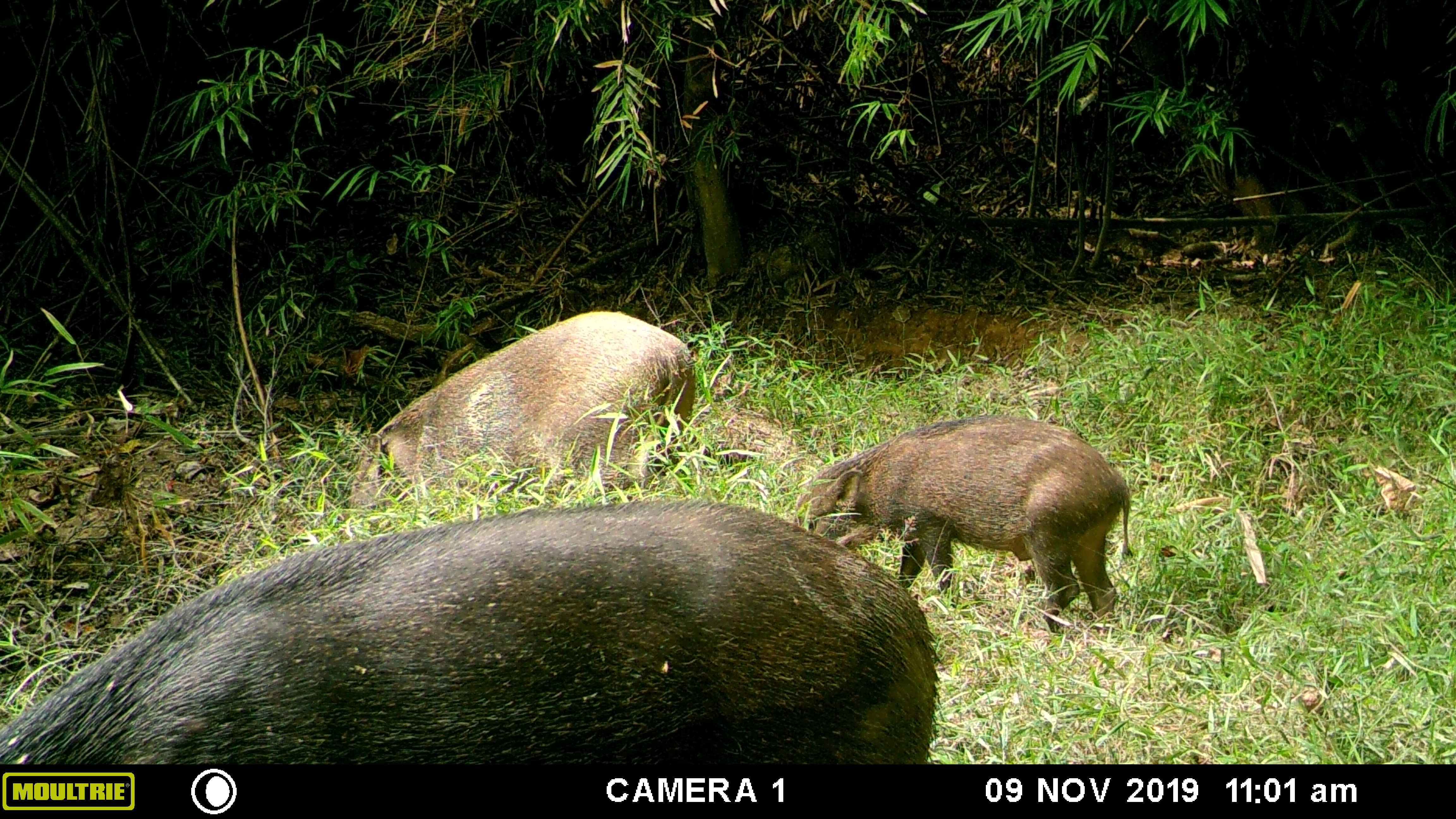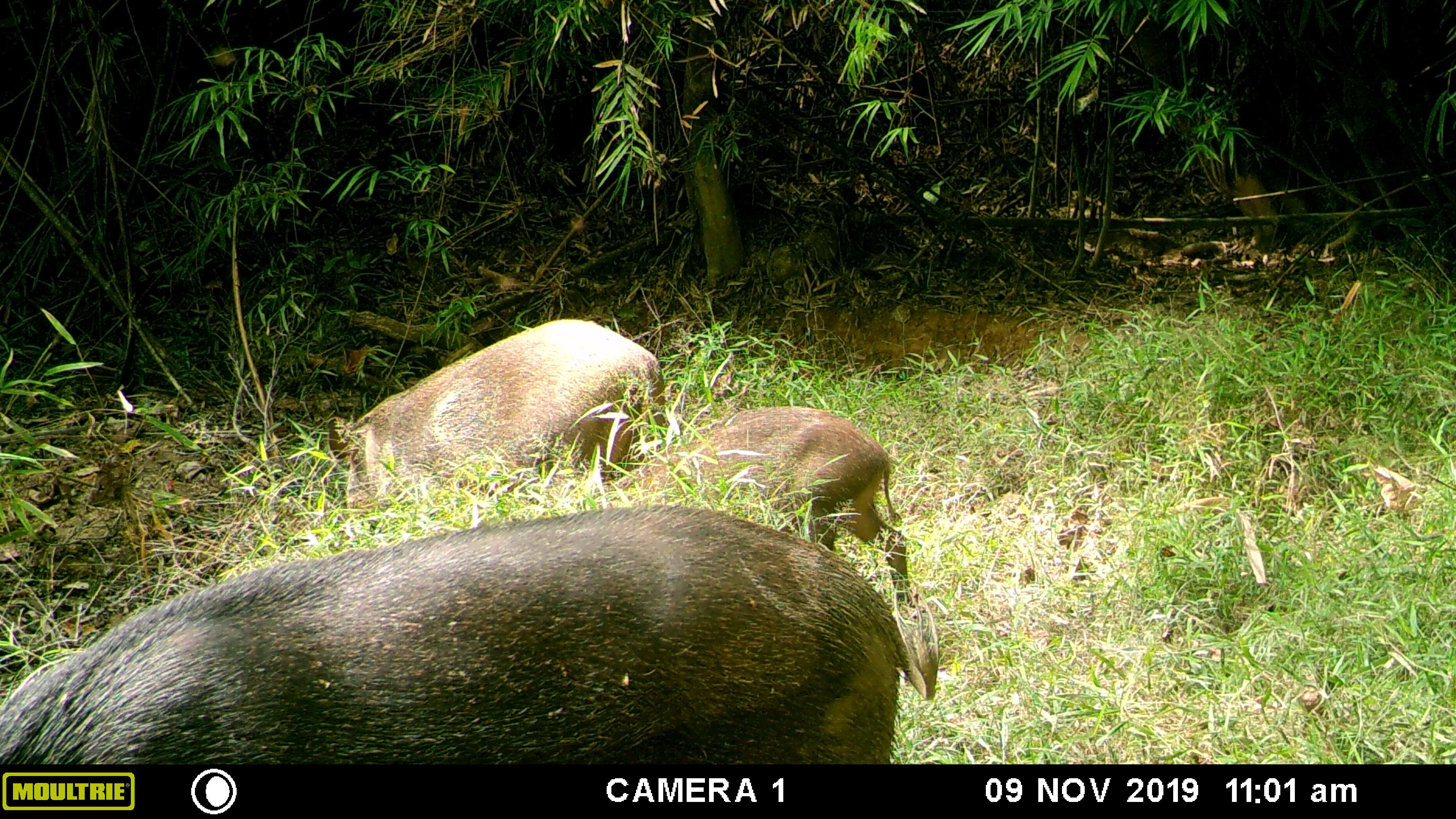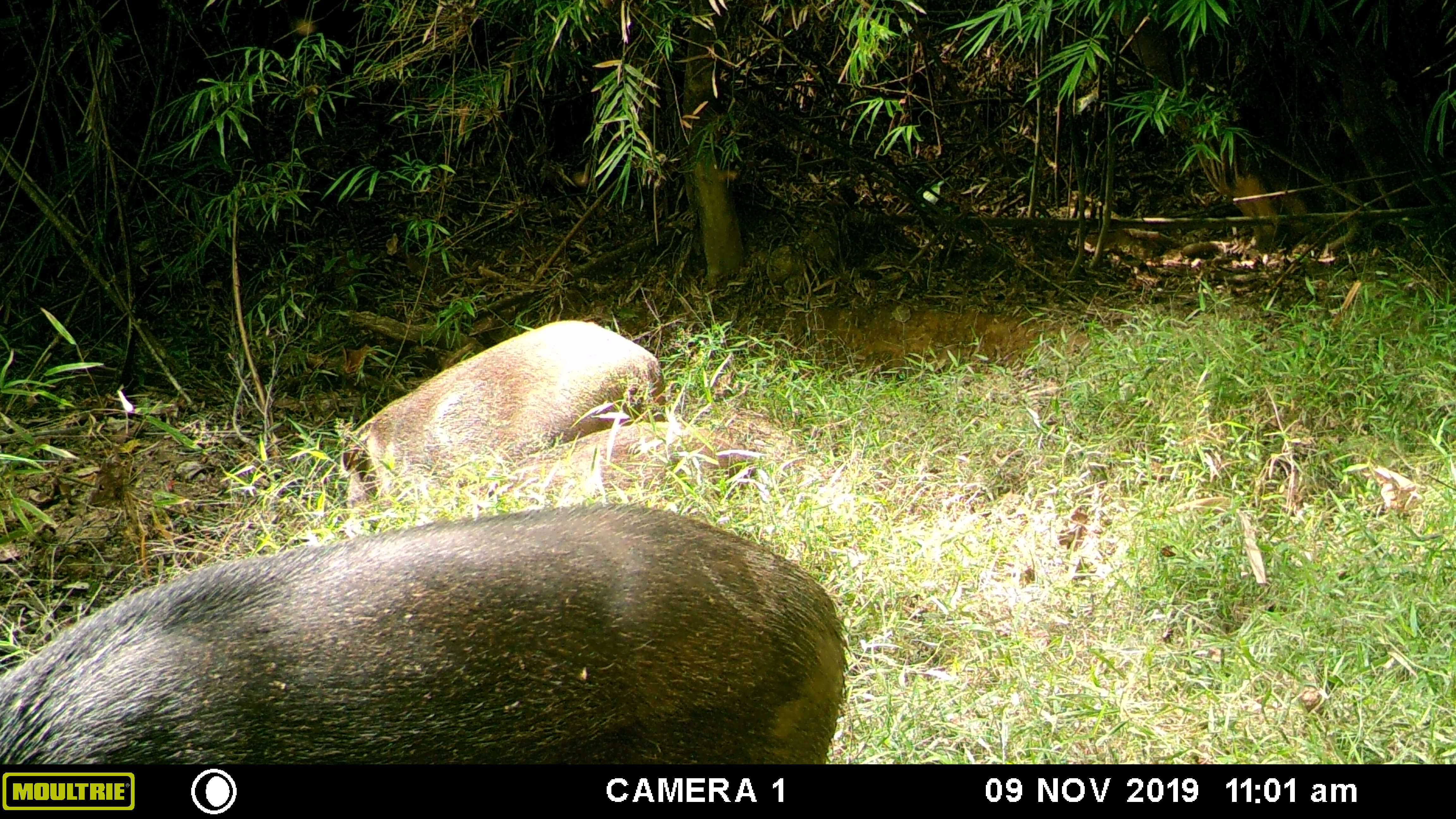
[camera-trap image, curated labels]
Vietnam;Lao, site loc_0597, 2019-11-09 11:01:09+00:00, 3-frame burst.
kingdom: Animalia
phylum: Chordata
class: Mammalia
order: Artiodactyla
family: Suidae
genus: Sus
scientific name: Sus scrofa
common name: eurasian wild pig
Eurasian wild pig (Sus scrofa). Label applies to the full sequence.